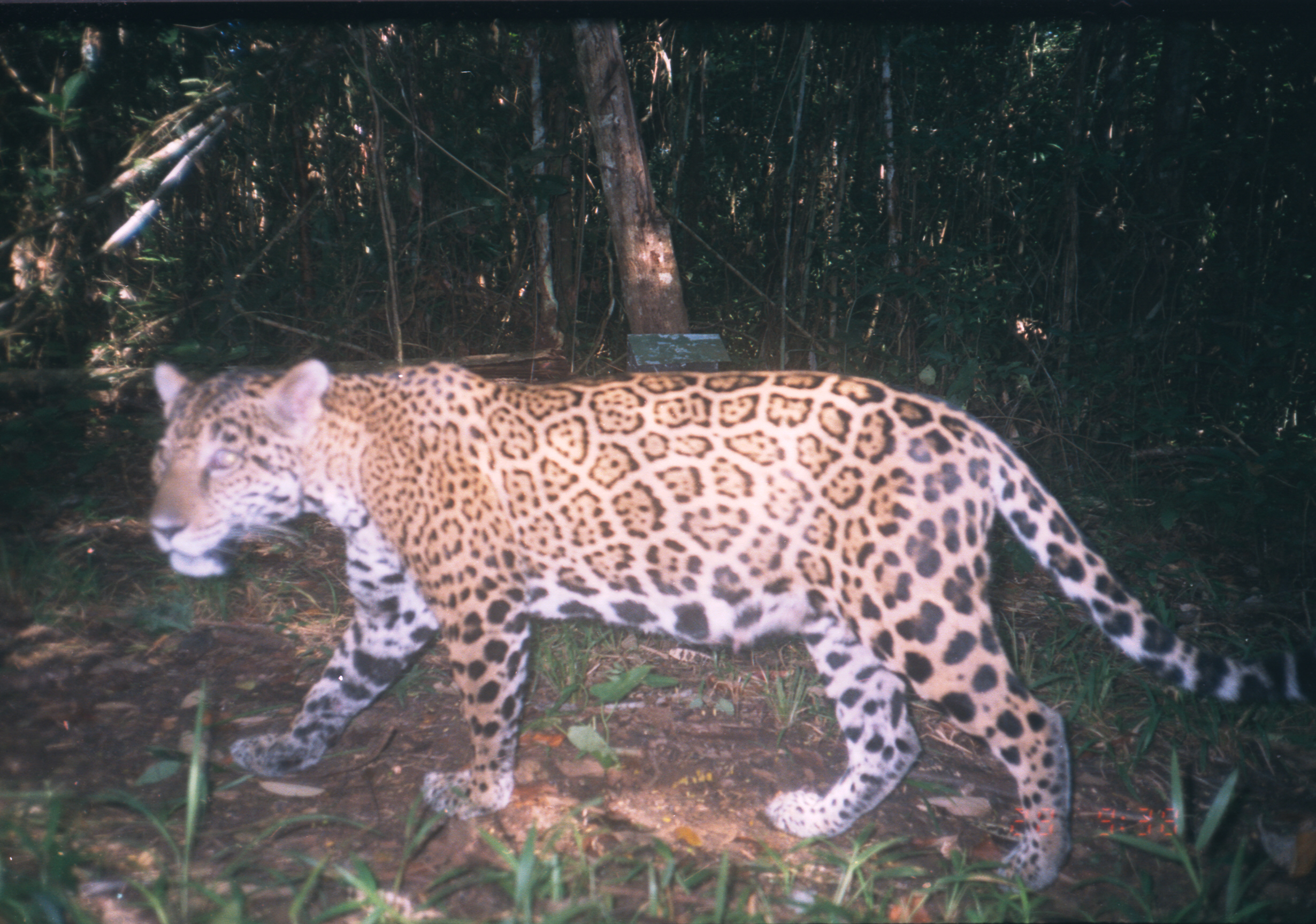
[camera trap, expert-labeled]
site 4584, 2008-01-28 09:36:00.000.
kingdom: Animalia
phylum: Chordata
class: Mammalia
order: Carnivora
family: Felidae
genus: Panthera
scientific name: Panthera onca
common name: jaguar